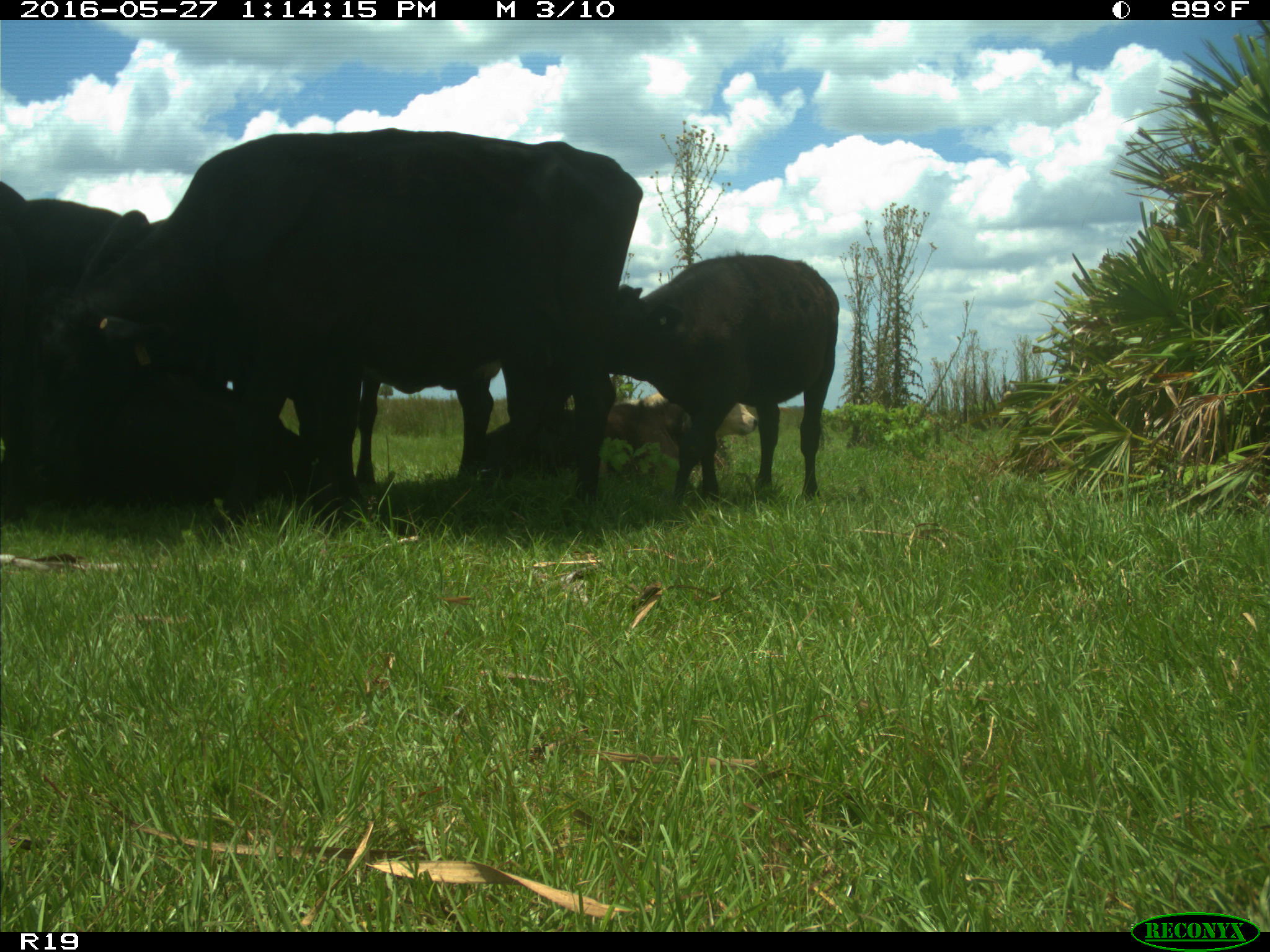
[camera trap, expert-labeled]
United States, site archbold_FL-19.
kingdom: Animalia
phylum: Chordata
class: Mammalia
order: Artiodactyla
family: Bovidae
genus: Bos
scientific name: Bos taurus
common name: domestic cow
Bos taurus (domestic cow).